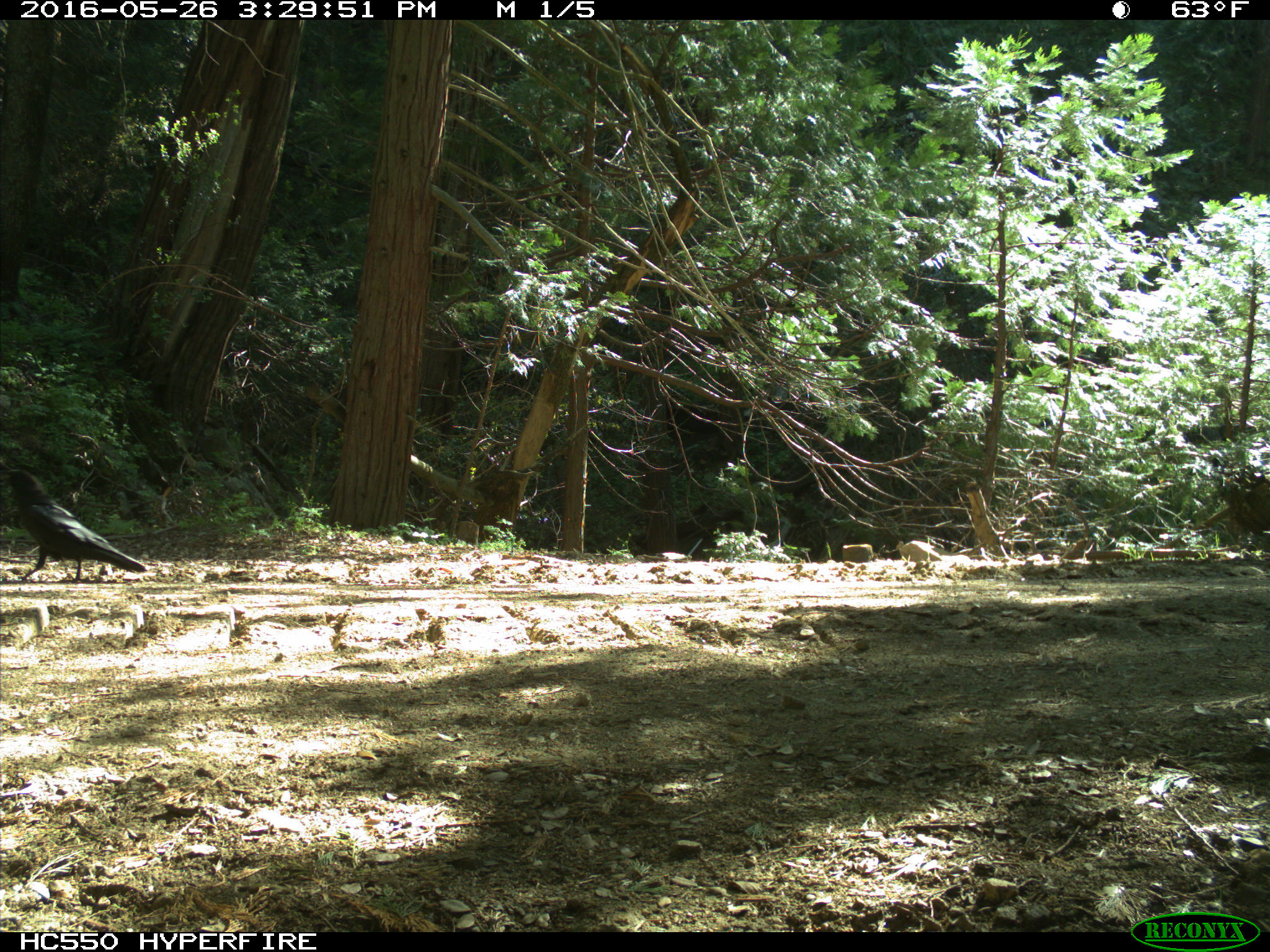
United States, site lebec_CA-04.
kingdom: Animalia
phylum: Chordata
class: Aves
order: Passeriformes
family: Corvidae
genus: Corvus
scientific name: Corvus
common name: crows and ravens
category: unidentified corvus